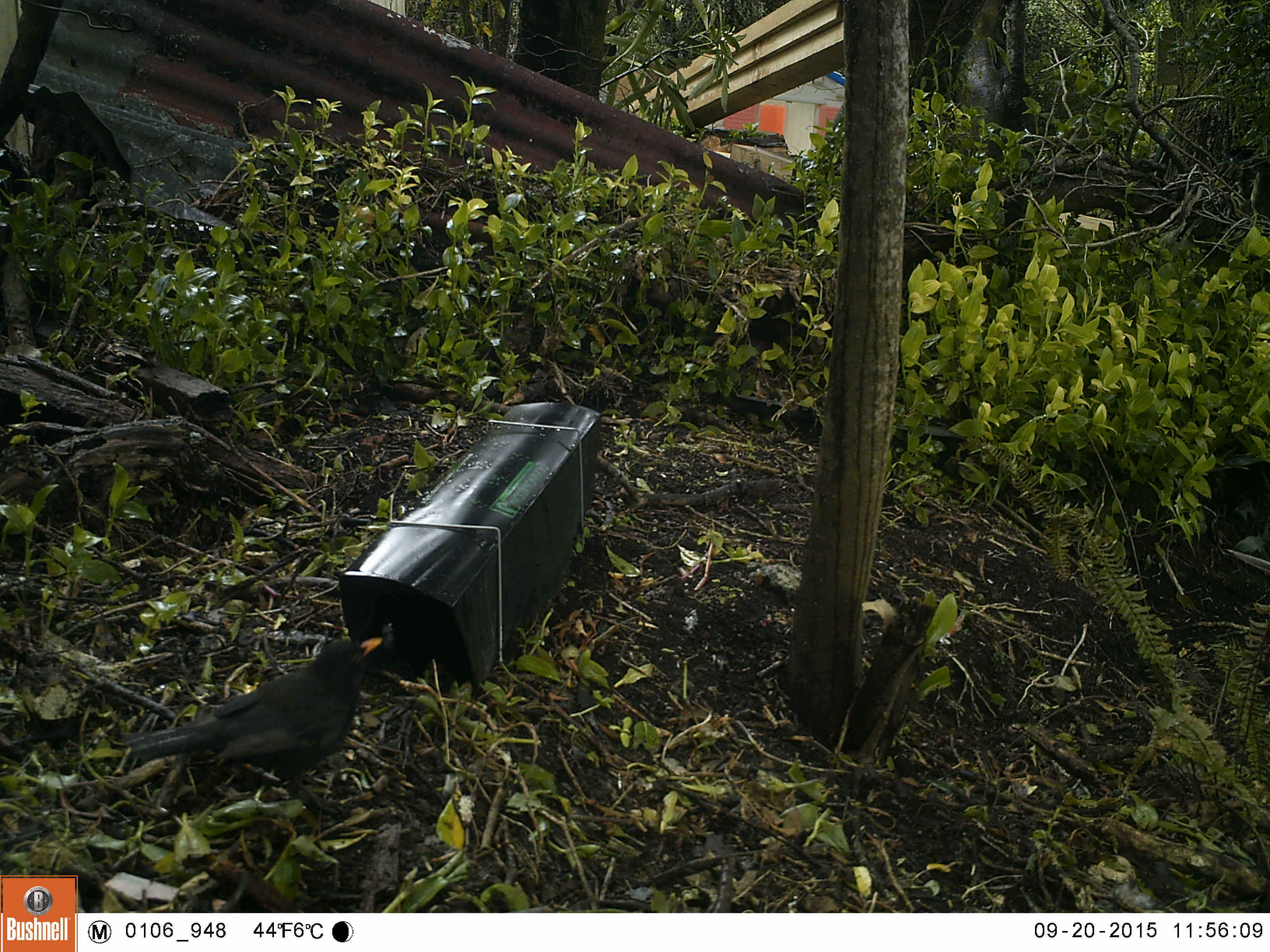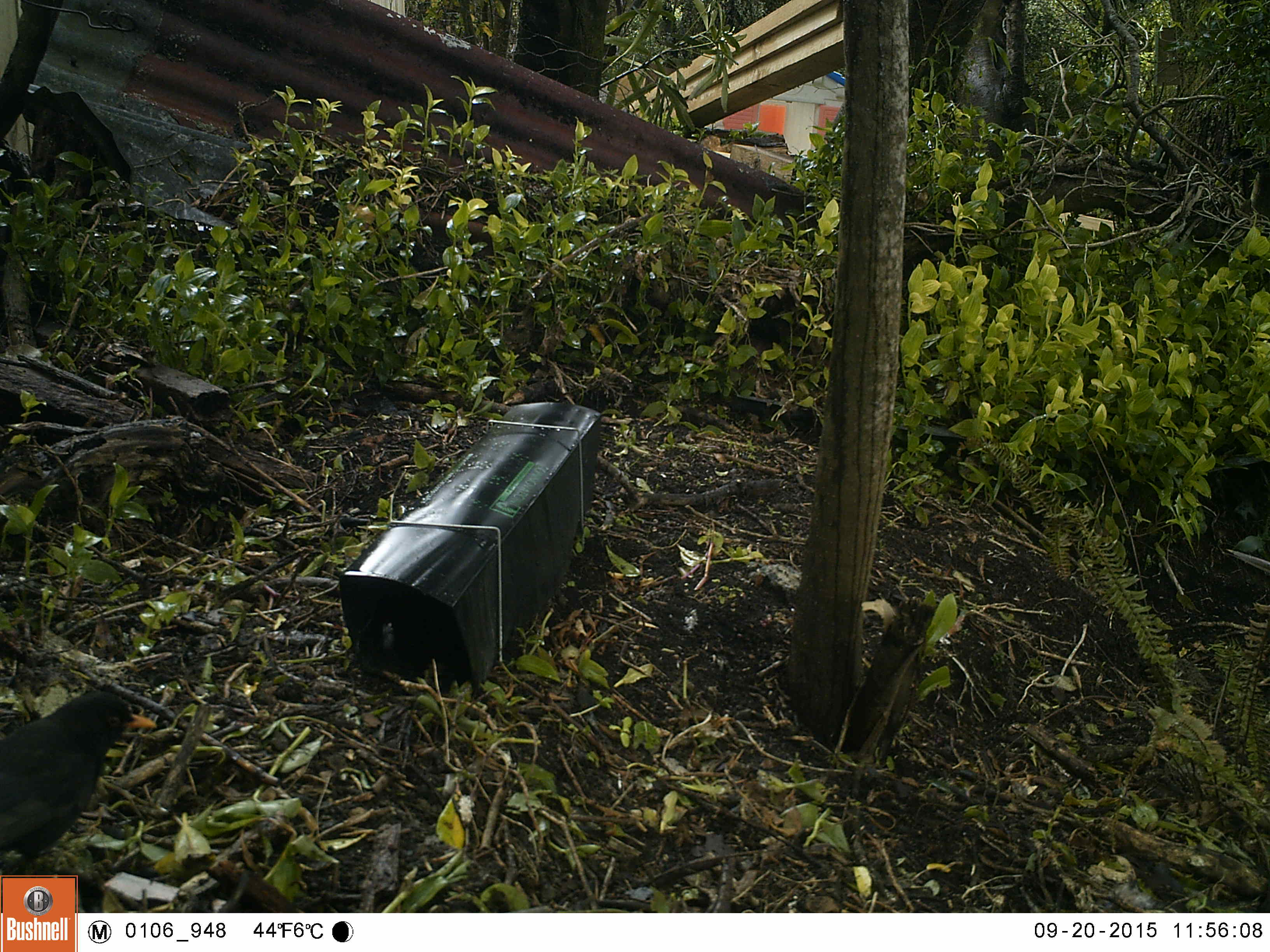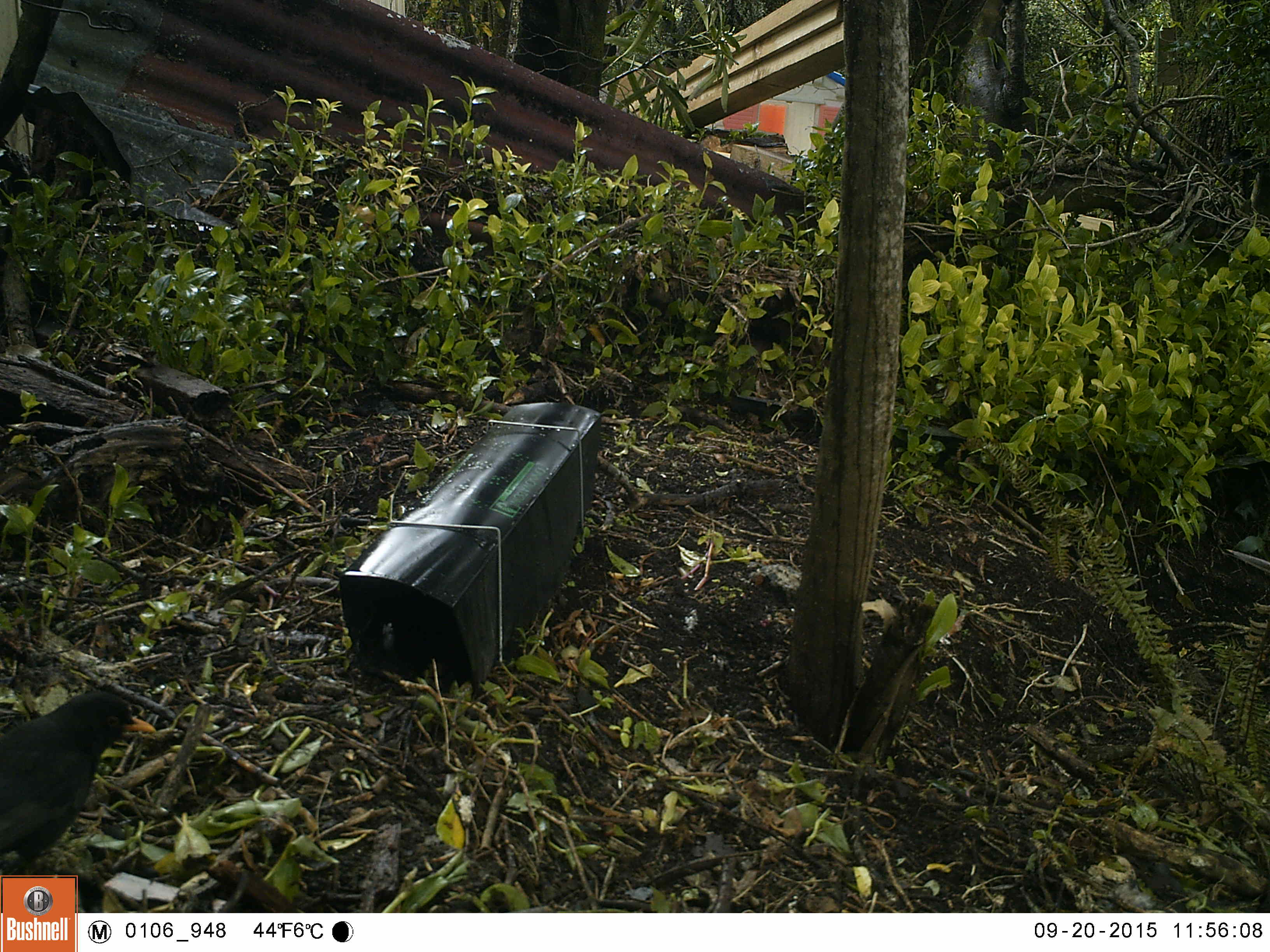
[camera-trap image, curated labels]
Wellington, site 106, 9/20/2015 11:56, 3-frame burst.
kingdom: Animalia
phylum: Chordata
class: Aves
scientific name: Aves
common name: bird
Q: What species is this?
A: Bird (Aves).